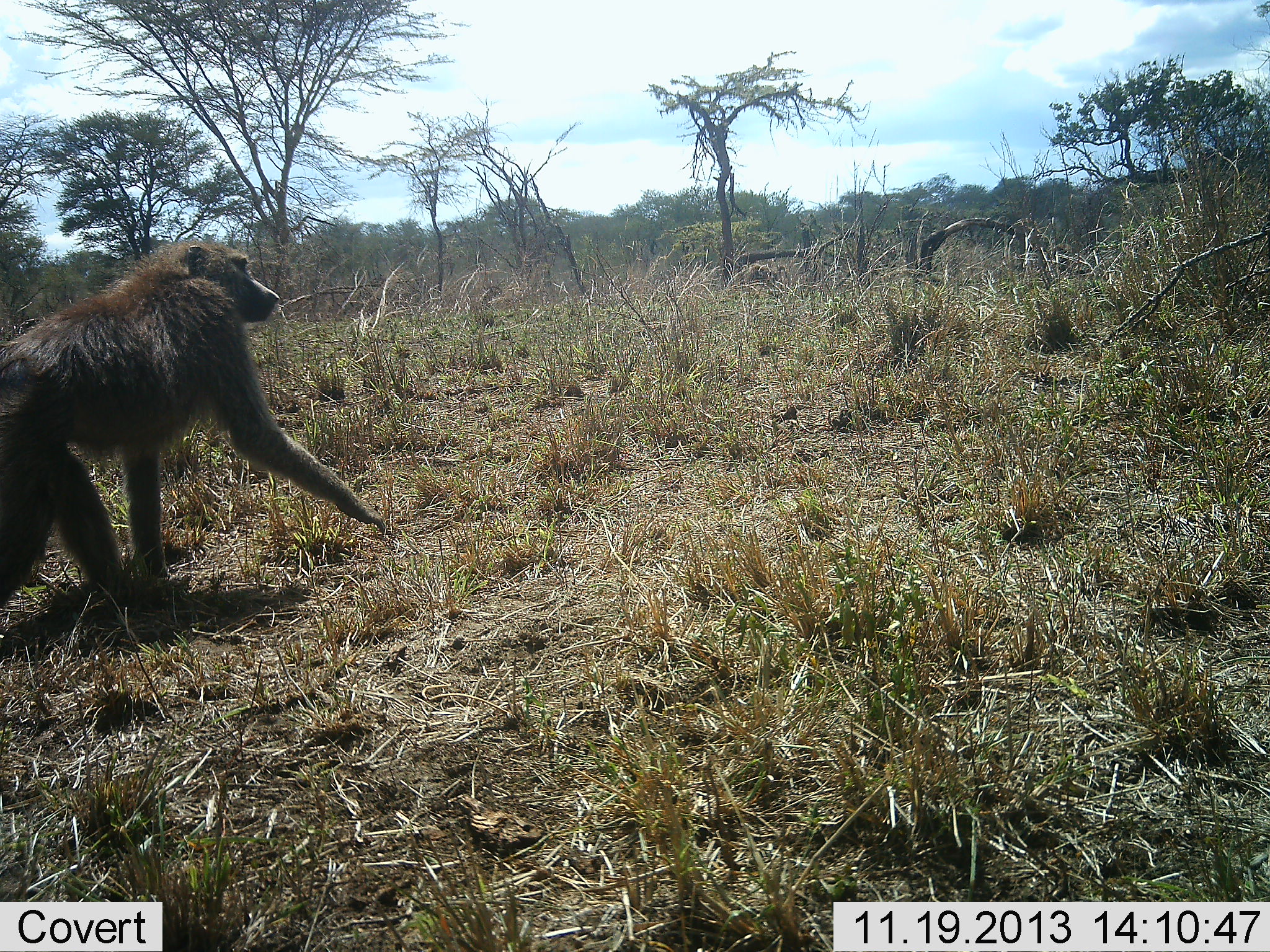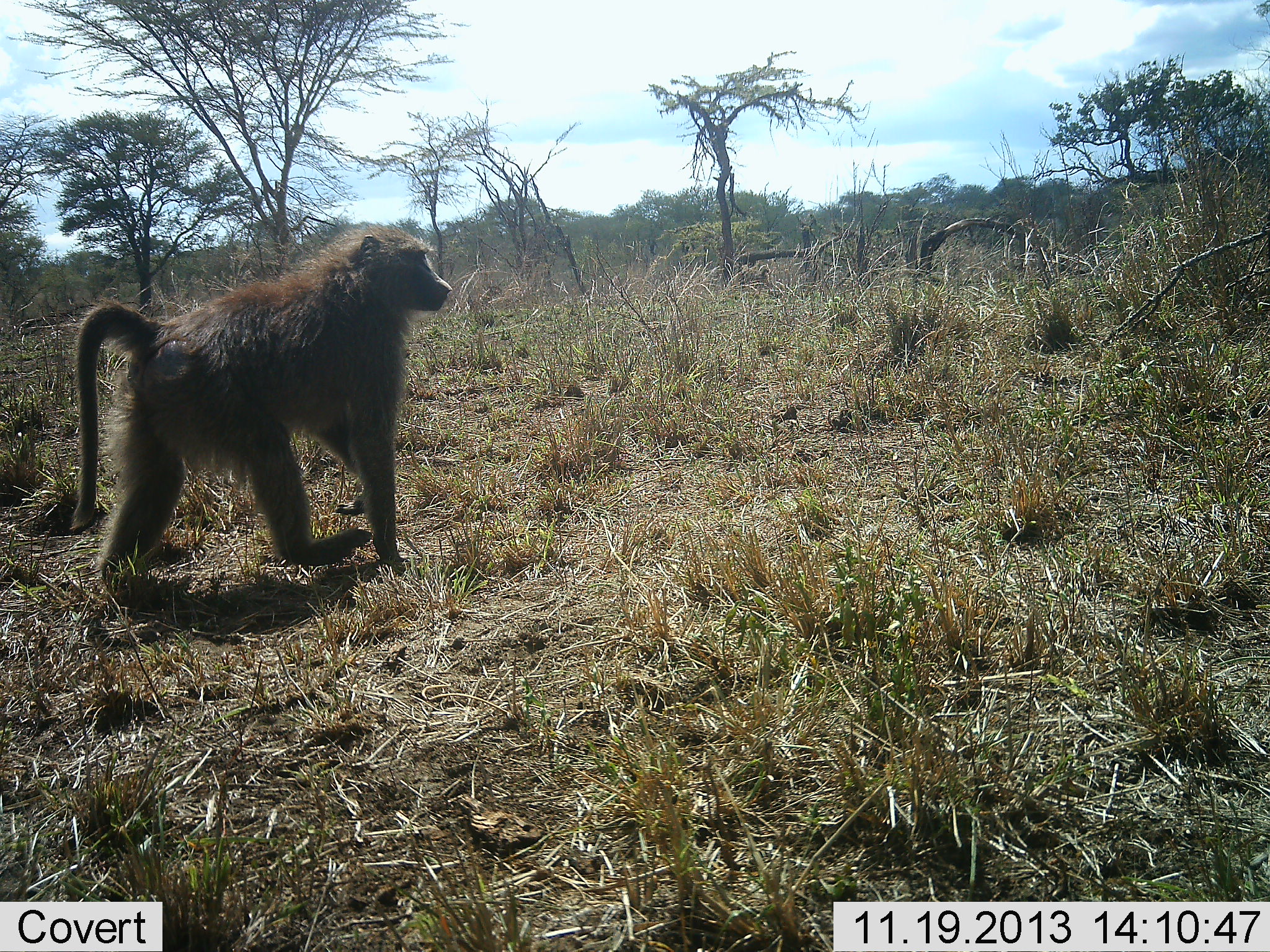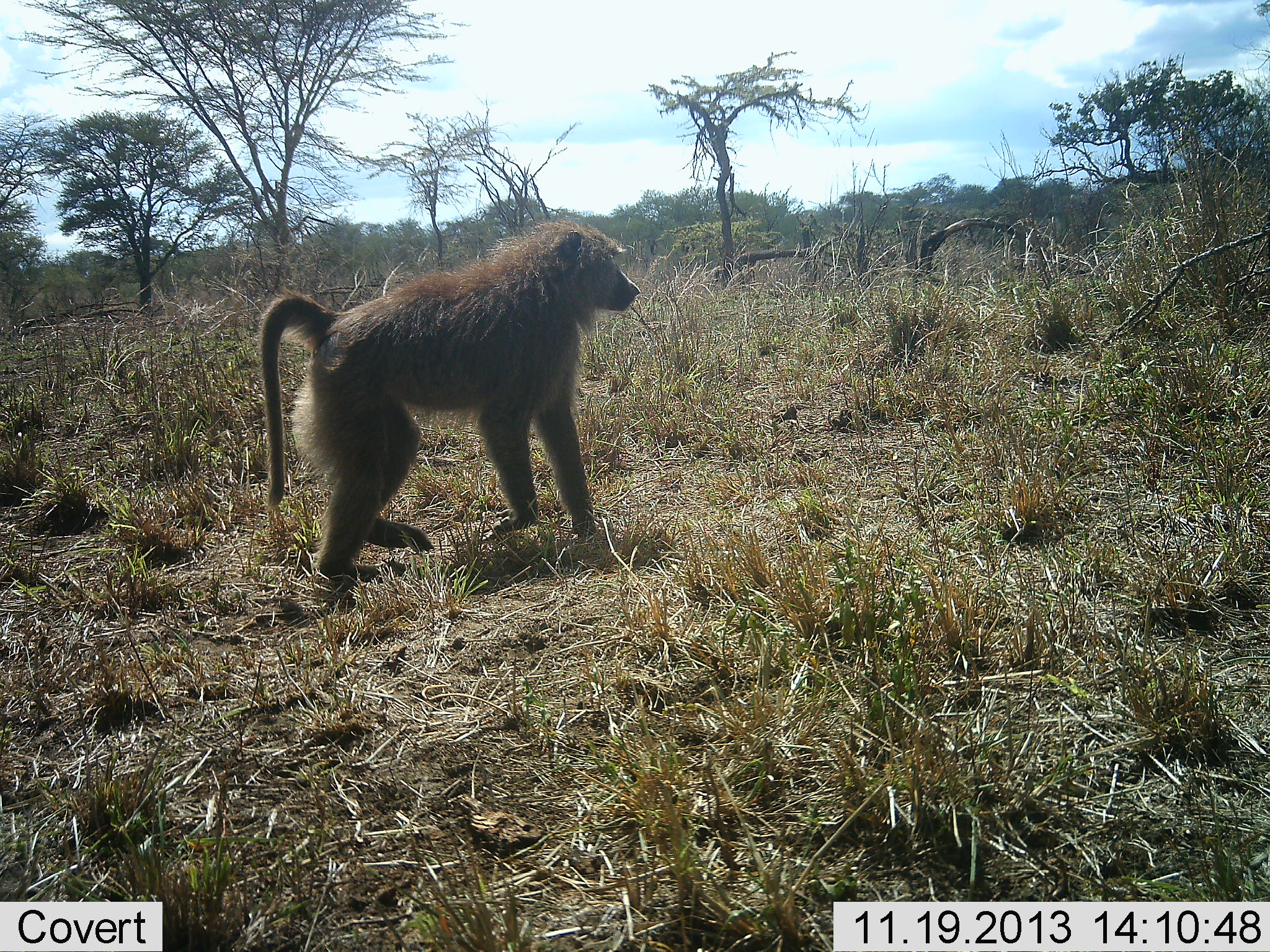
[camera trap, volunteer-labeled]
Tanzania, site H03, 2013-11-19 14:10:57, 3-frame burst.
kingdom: Animalia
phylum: Chordata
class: Mammalia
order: Primates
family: Cercopithecidae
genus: Papio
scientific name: Papio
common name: baboon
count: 1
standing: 0%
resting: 0%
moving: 100%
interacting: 0%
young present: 0%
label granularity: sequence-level